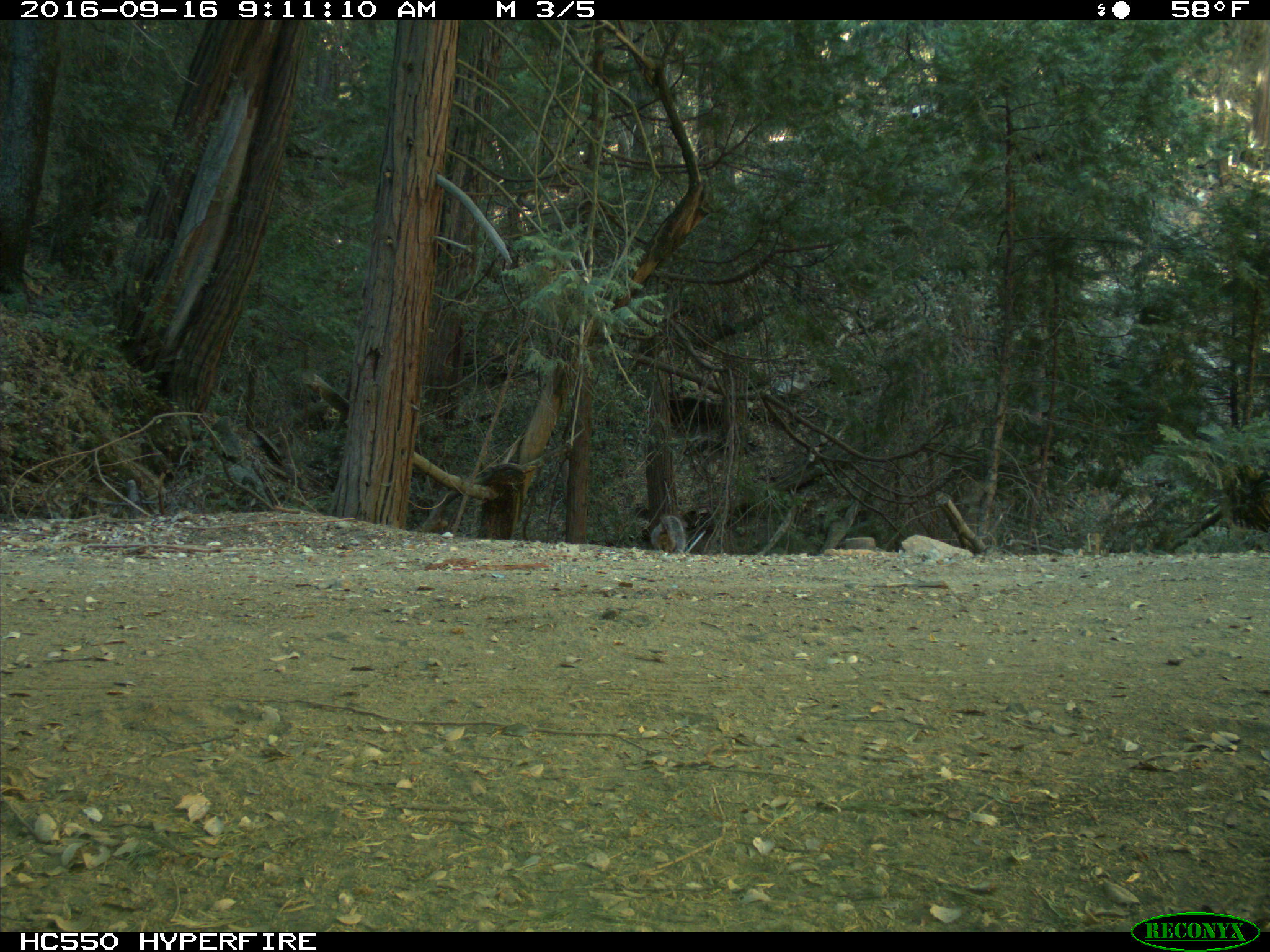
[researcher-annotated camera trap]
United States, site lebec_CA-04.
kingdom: Animalia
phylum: Chordata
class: Mammalia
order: Rodentia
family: Sciuridae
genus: Sciurus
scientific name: Sciurus carolinensis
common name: eastern gray squirrel